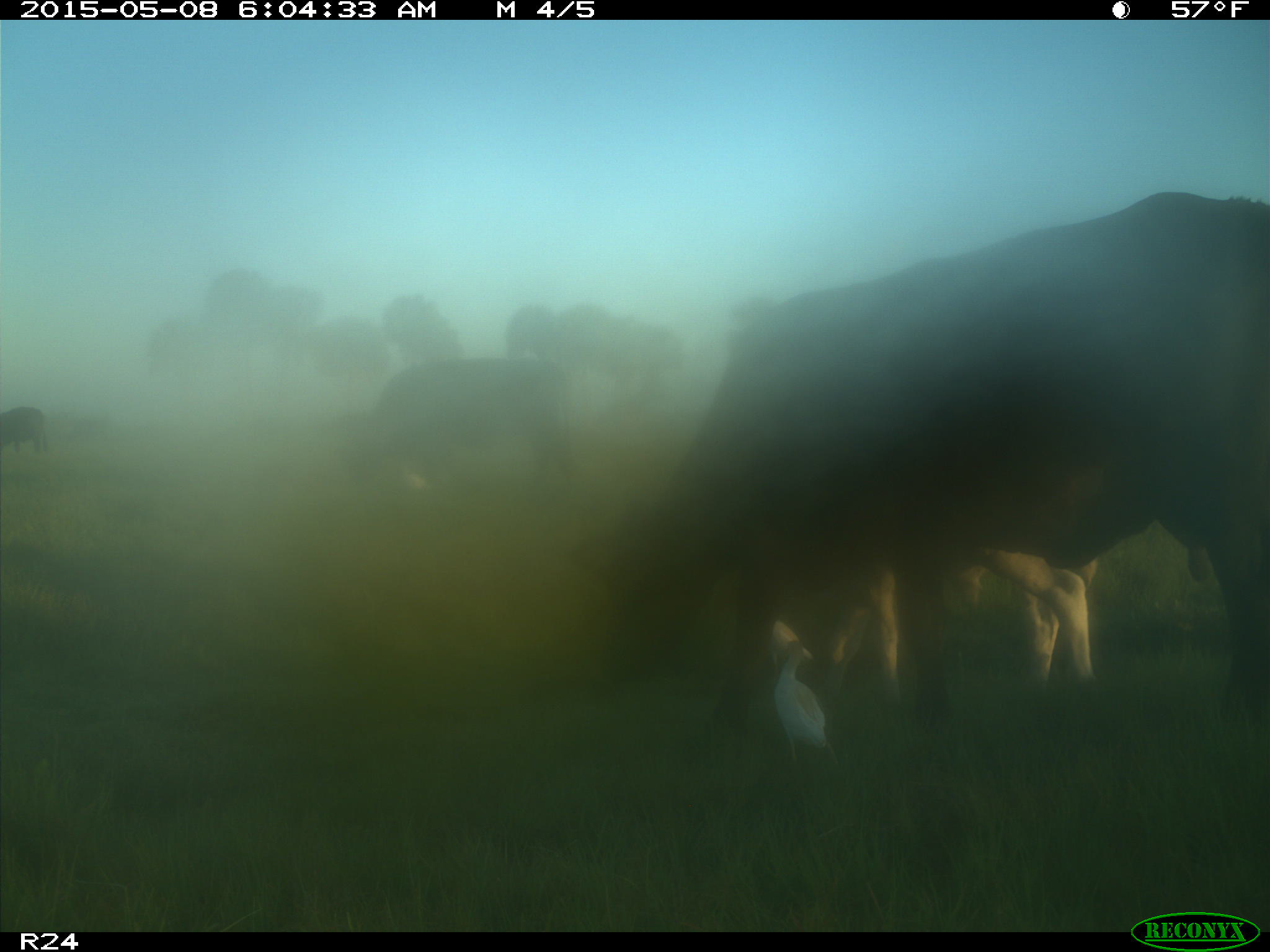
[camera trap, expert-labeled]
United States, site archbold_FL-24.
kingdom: Animalia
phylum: Chordata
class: Mammalia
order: Artiodactyla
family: Bovidae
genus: Bos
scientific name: Bos taurus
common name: domestic cow